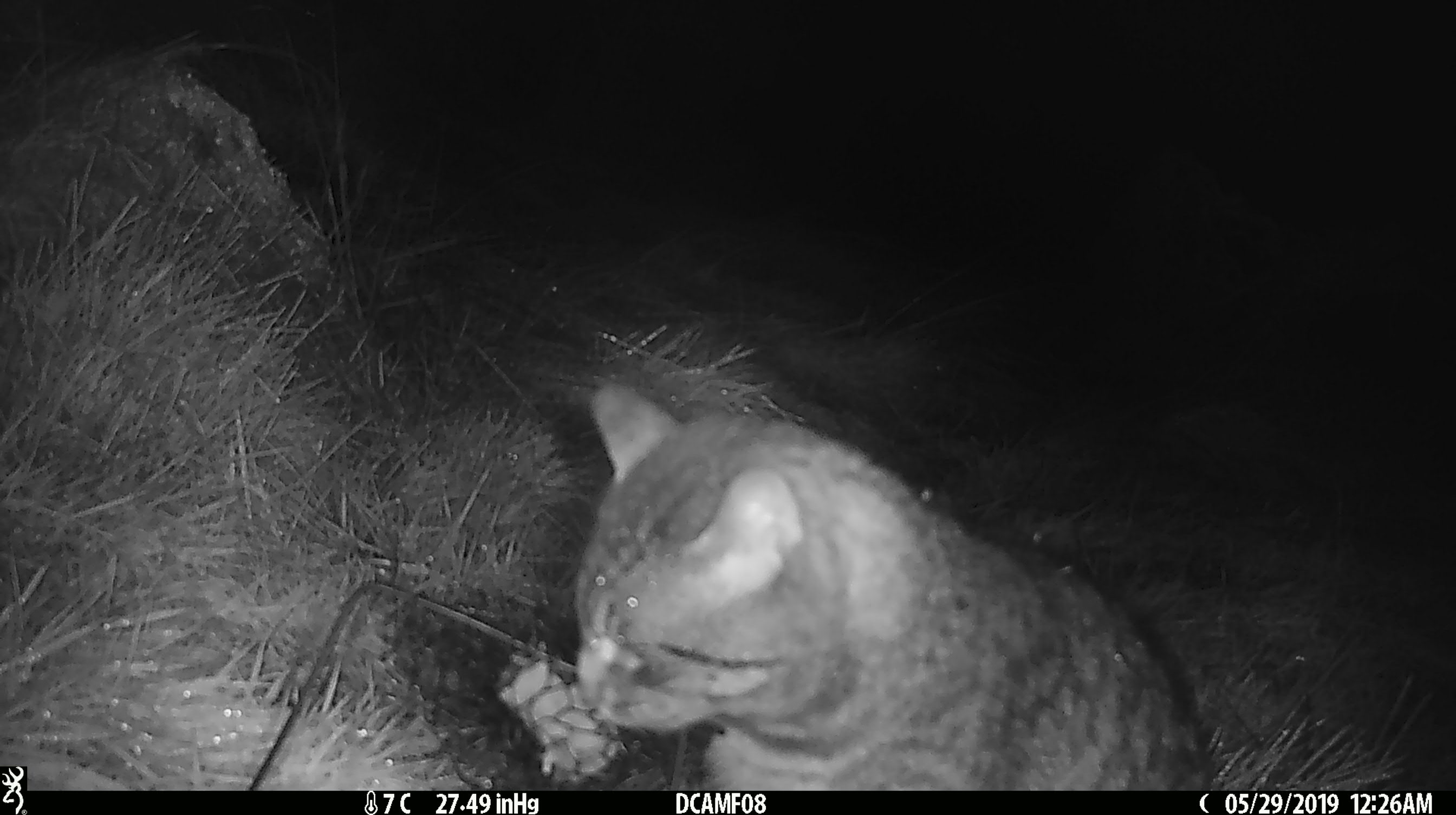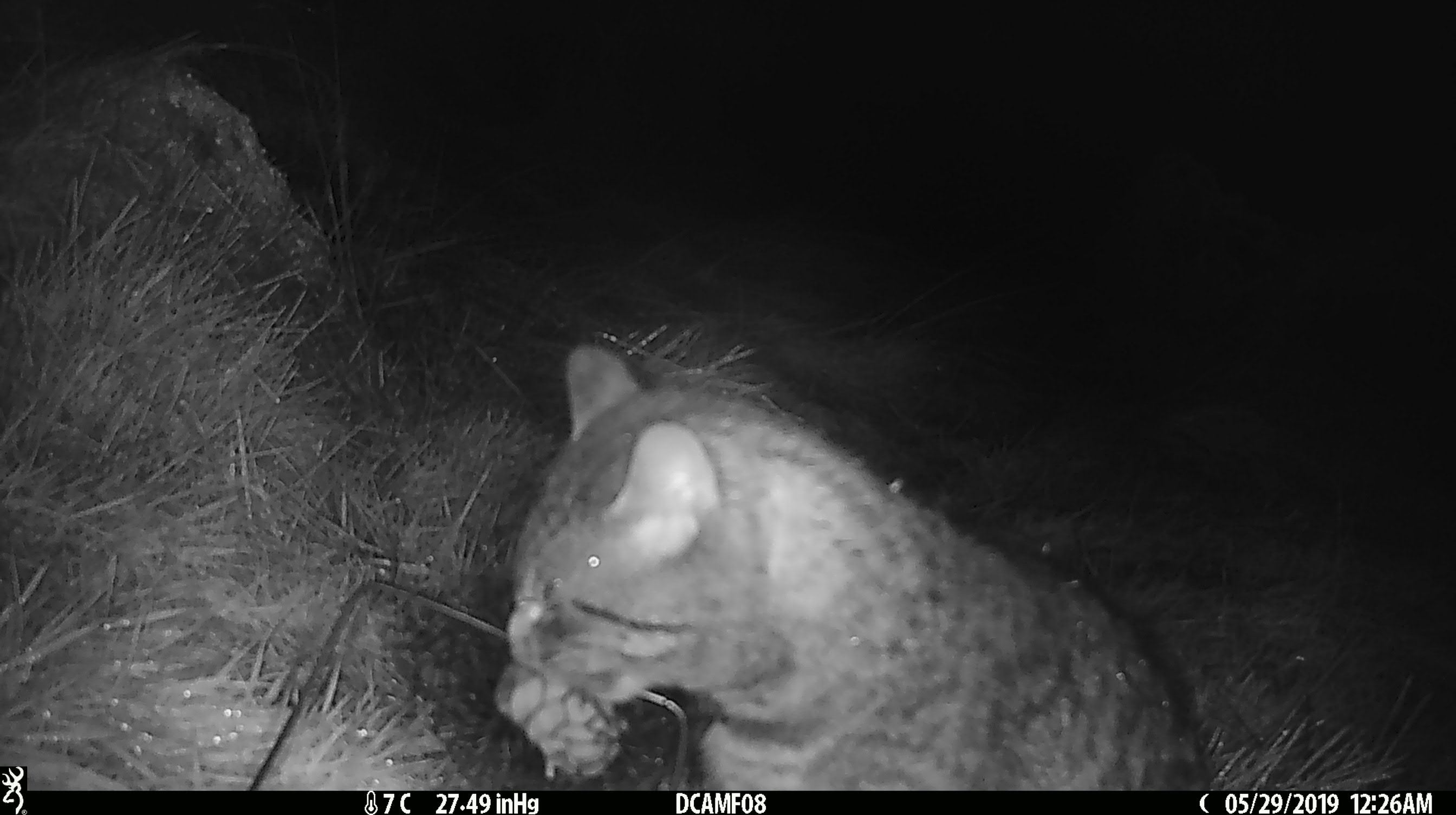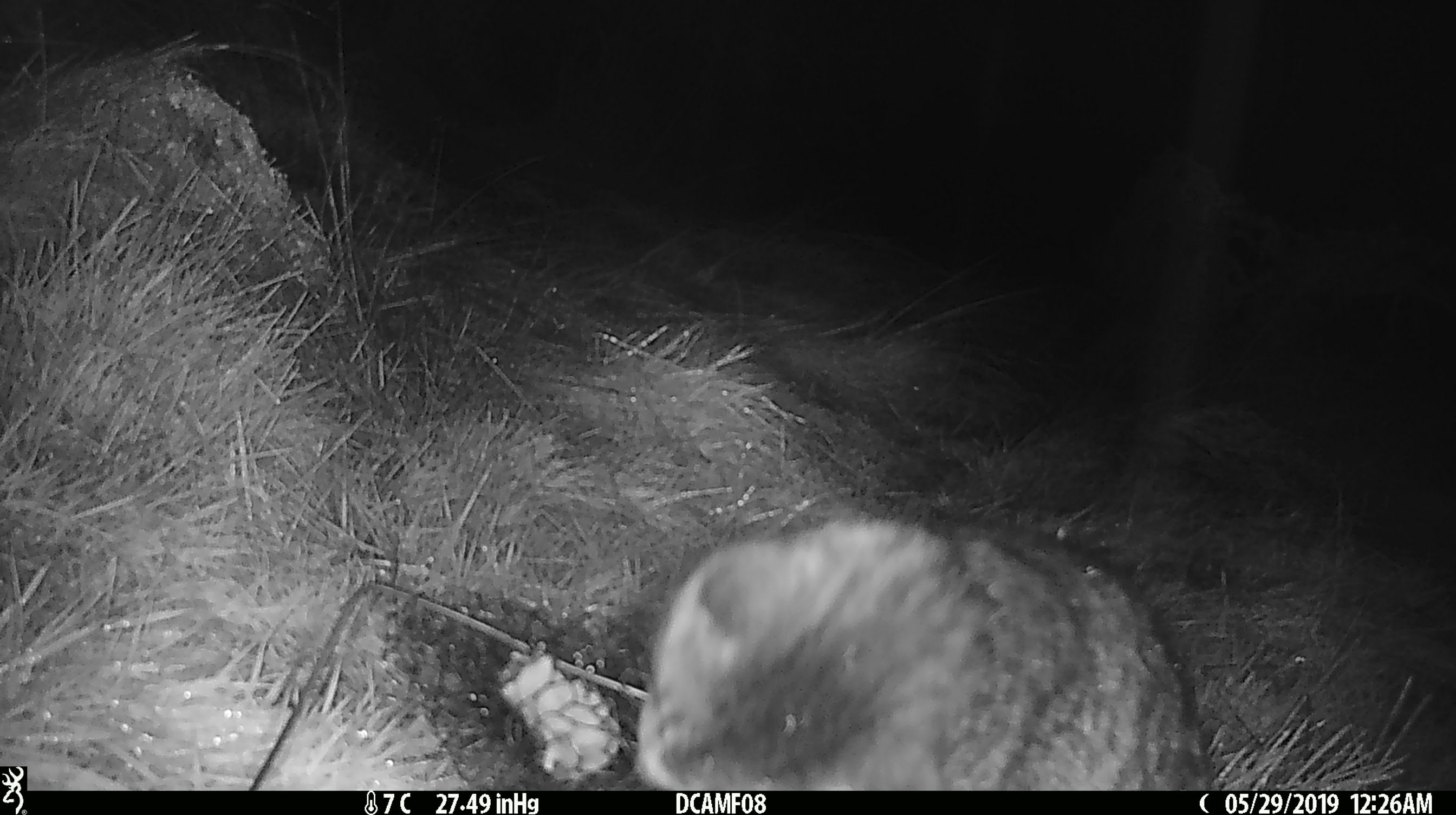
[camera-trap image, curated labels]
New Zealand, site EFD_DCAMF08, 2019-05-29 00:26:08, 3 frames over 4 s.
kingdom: Animalia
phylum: Chordata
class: Mammalia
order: Carnivora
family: Felidae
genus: Felis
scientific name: Felis catus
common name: domestic cat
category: cat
Cat (domestic cat) (Felis catus).